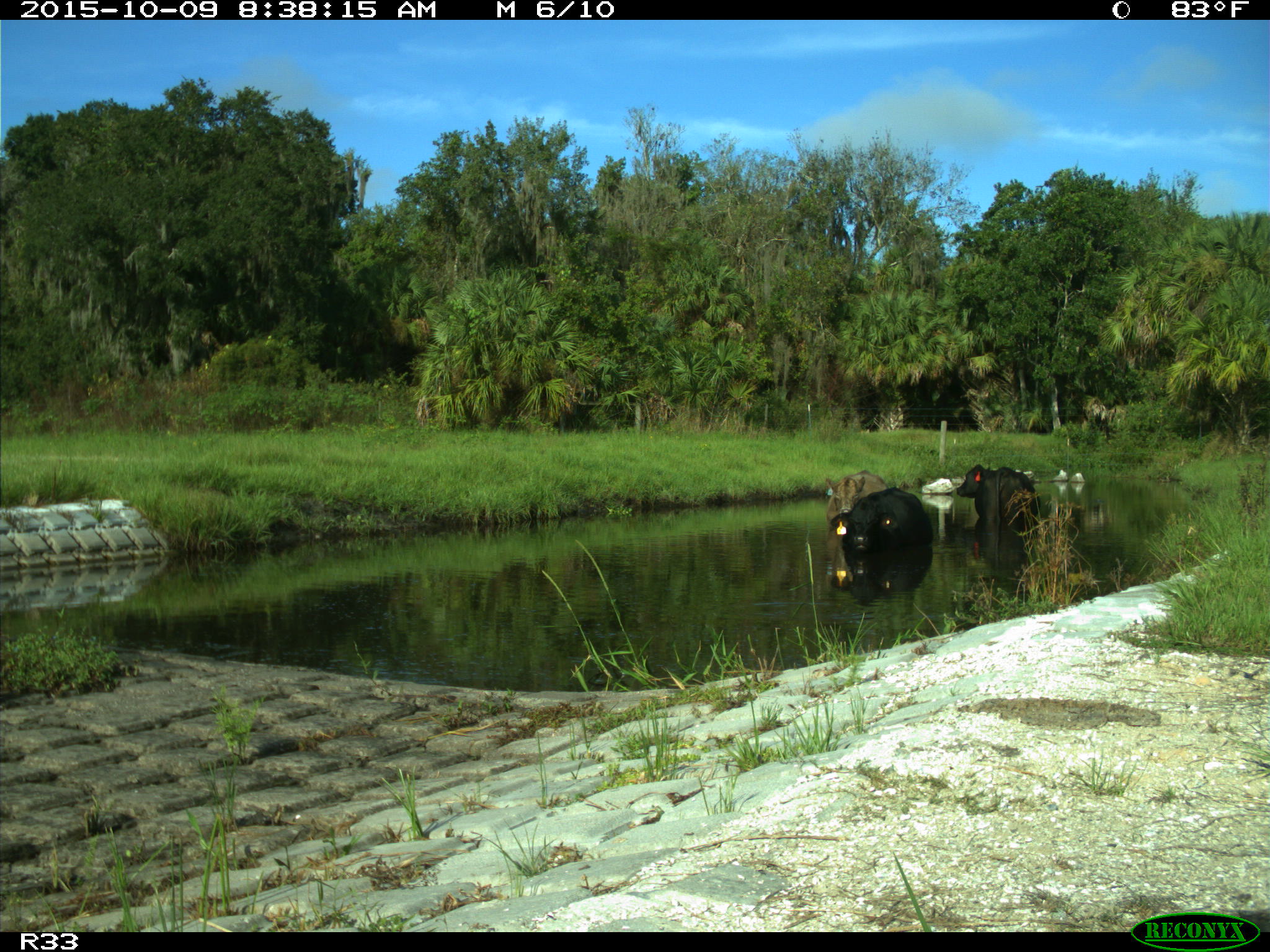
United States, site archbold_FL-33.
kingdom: Animalia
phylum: Chordata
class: Mammalia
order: Artiodactyla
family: Bovidae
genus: Bos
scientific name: Bos taurus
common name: domestic cow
Bos taurus (domestic cow).